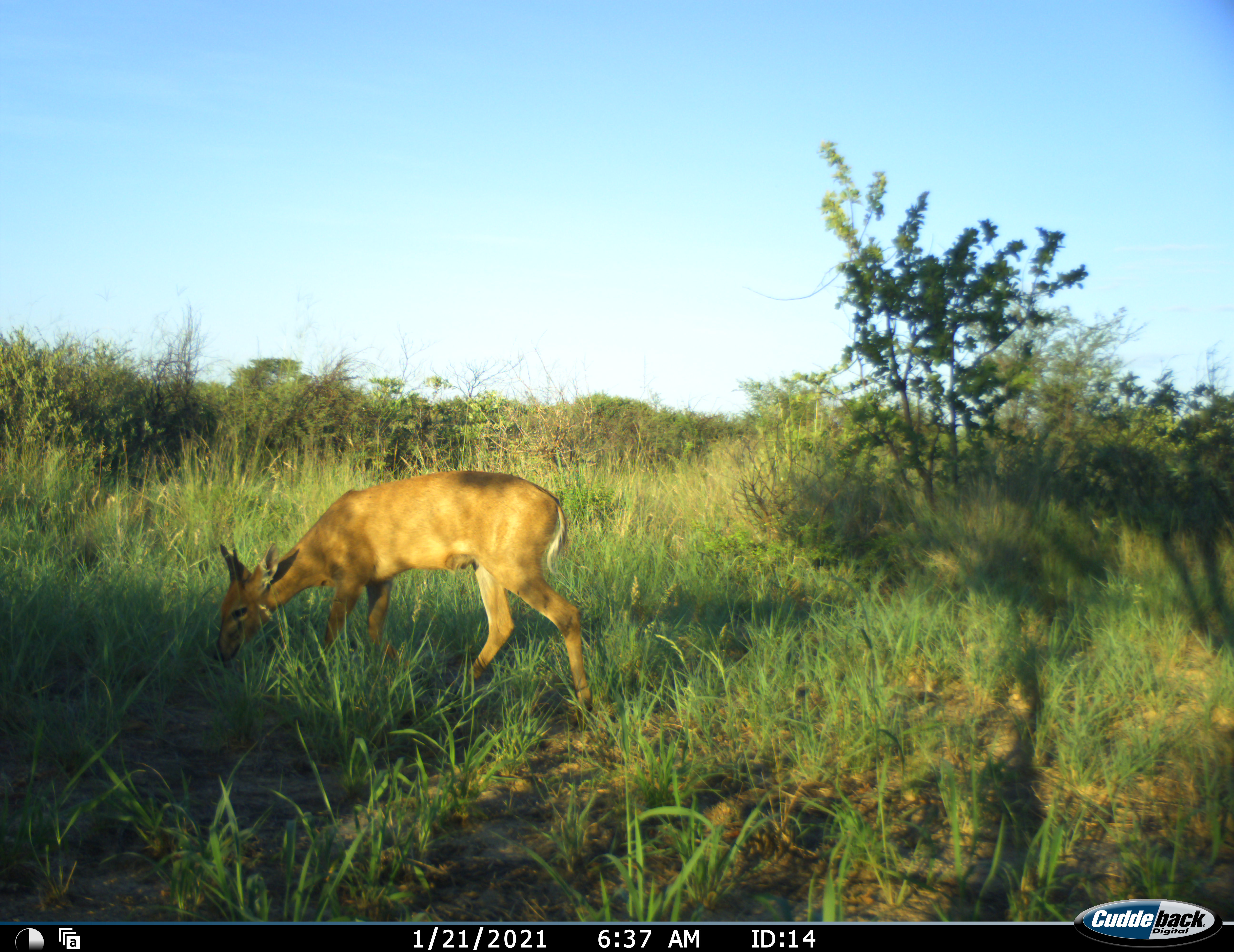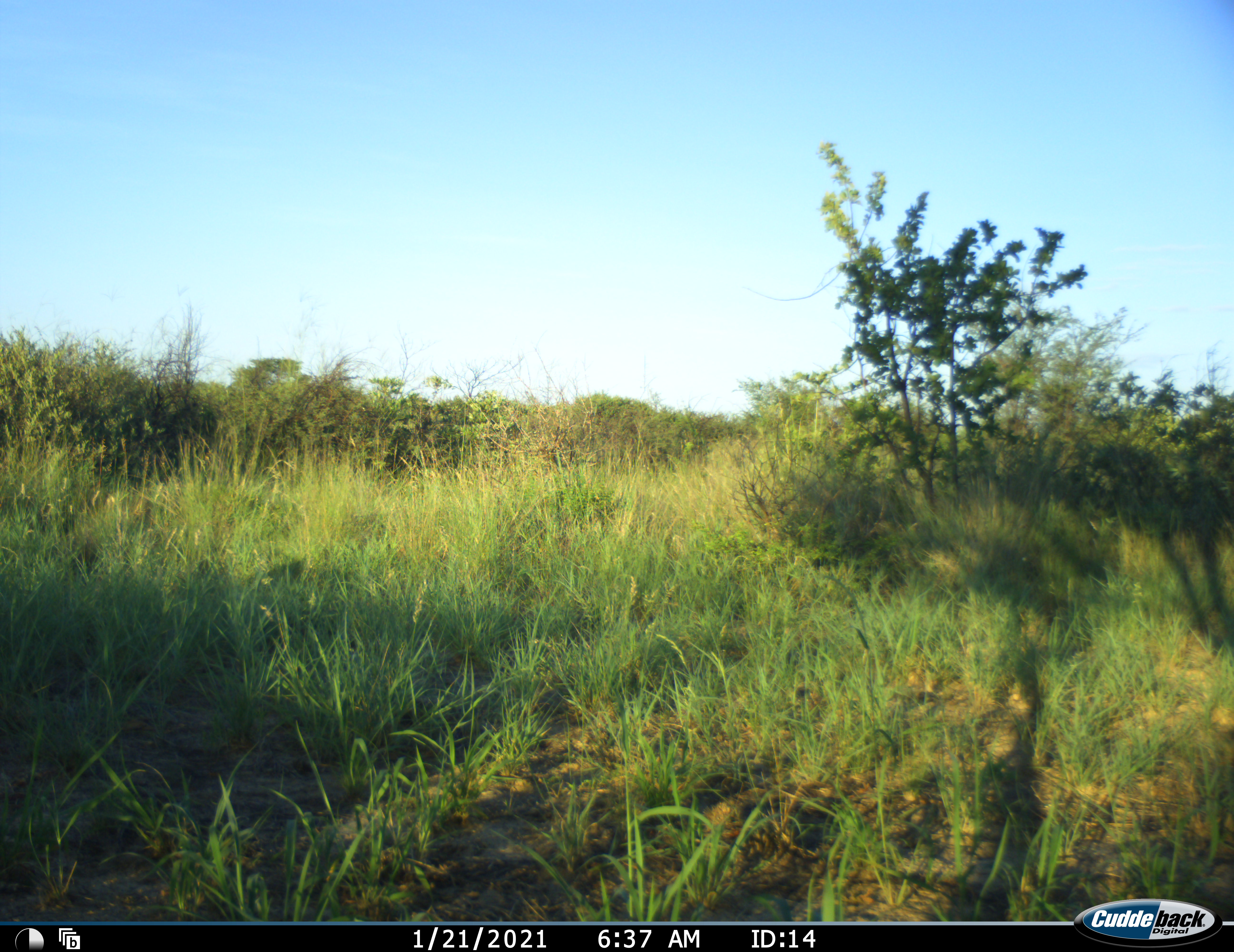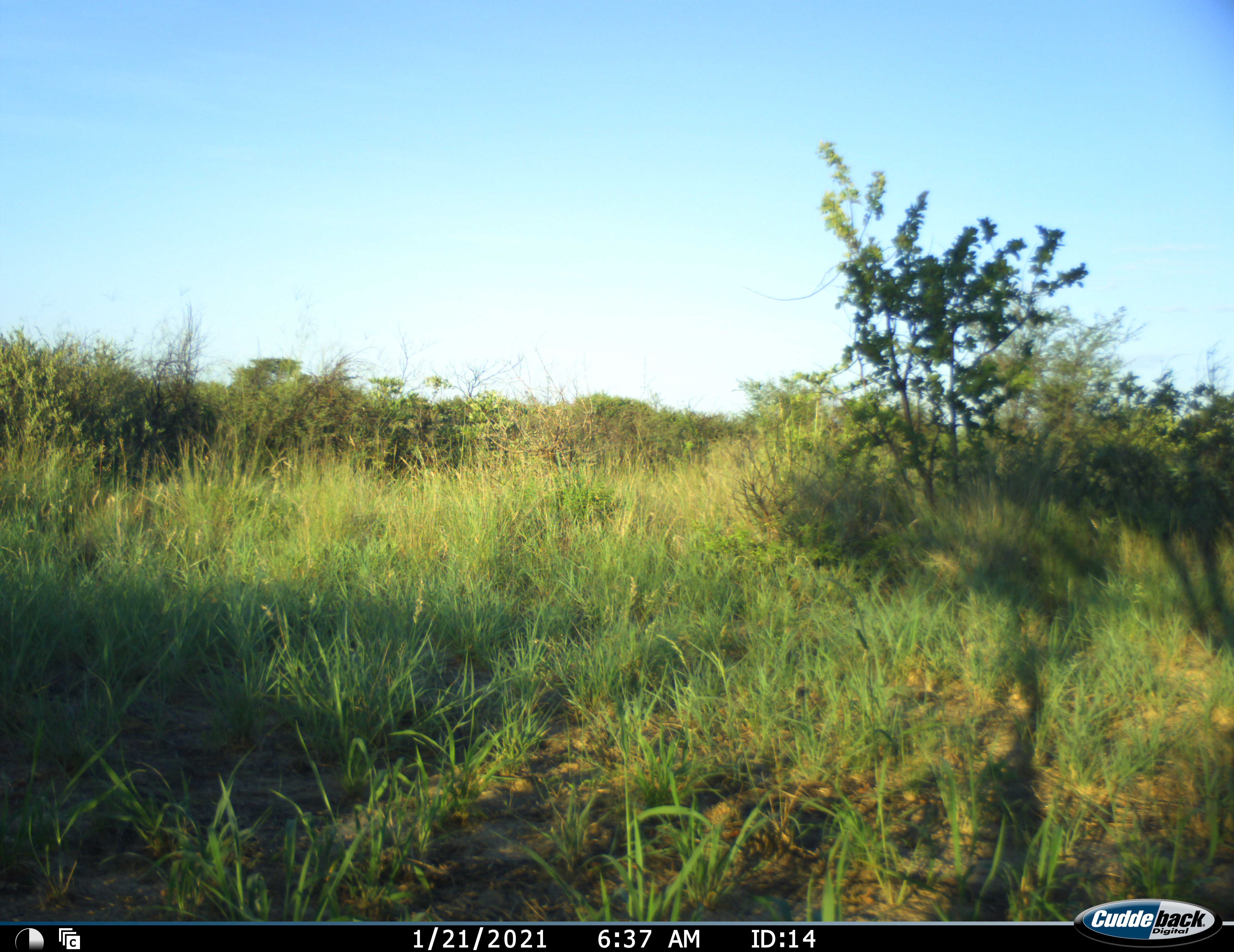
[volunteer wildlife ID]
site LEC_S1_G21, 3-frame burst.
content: unidentified animal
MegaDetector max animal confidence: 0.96